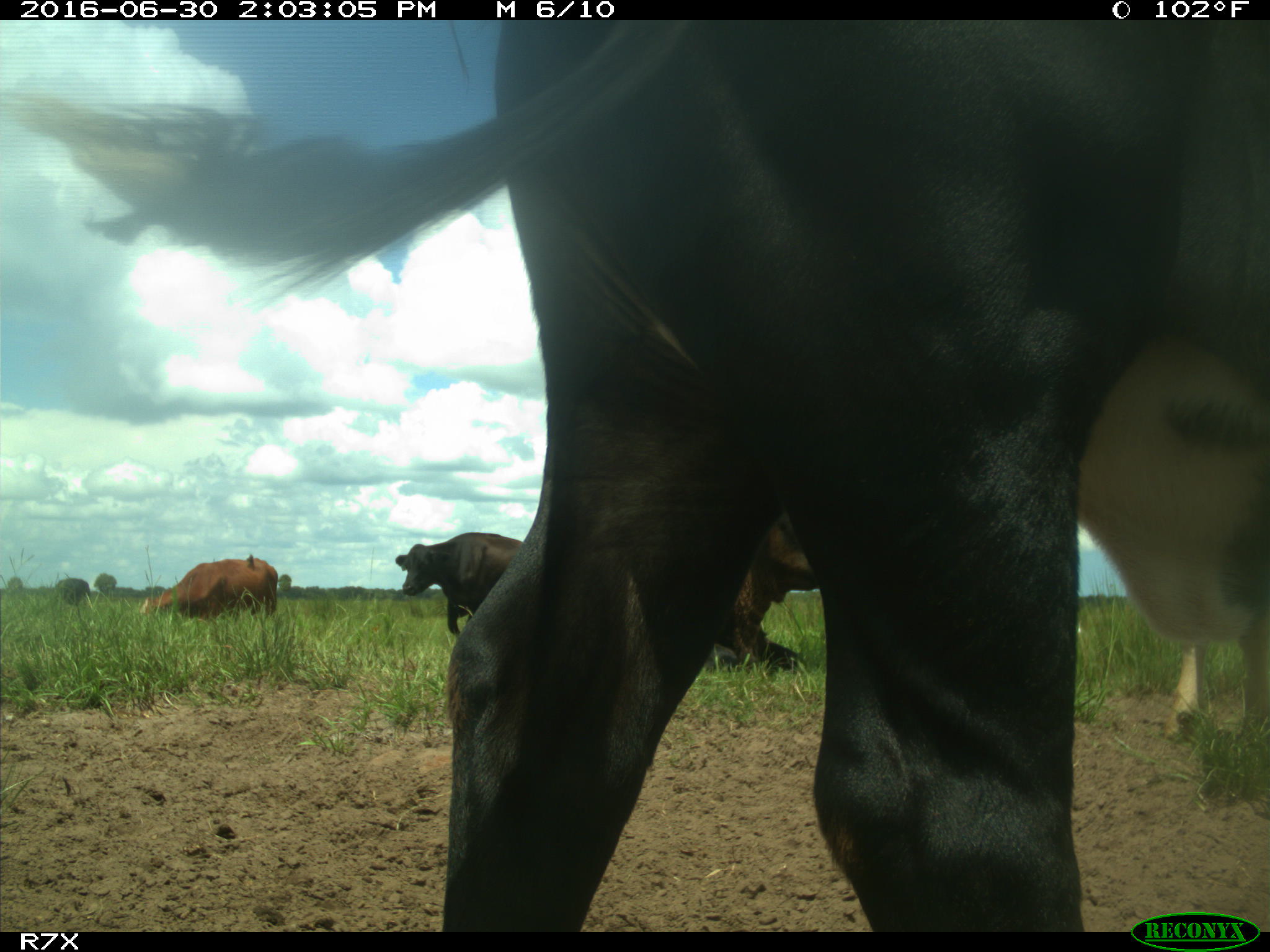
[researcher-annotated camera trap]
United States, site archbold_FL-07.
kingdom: Animalia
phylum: Chordata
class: Mammalia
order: Artiodactyla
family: Bovidae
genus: Bos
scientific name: Bos taurus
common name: domestic cow